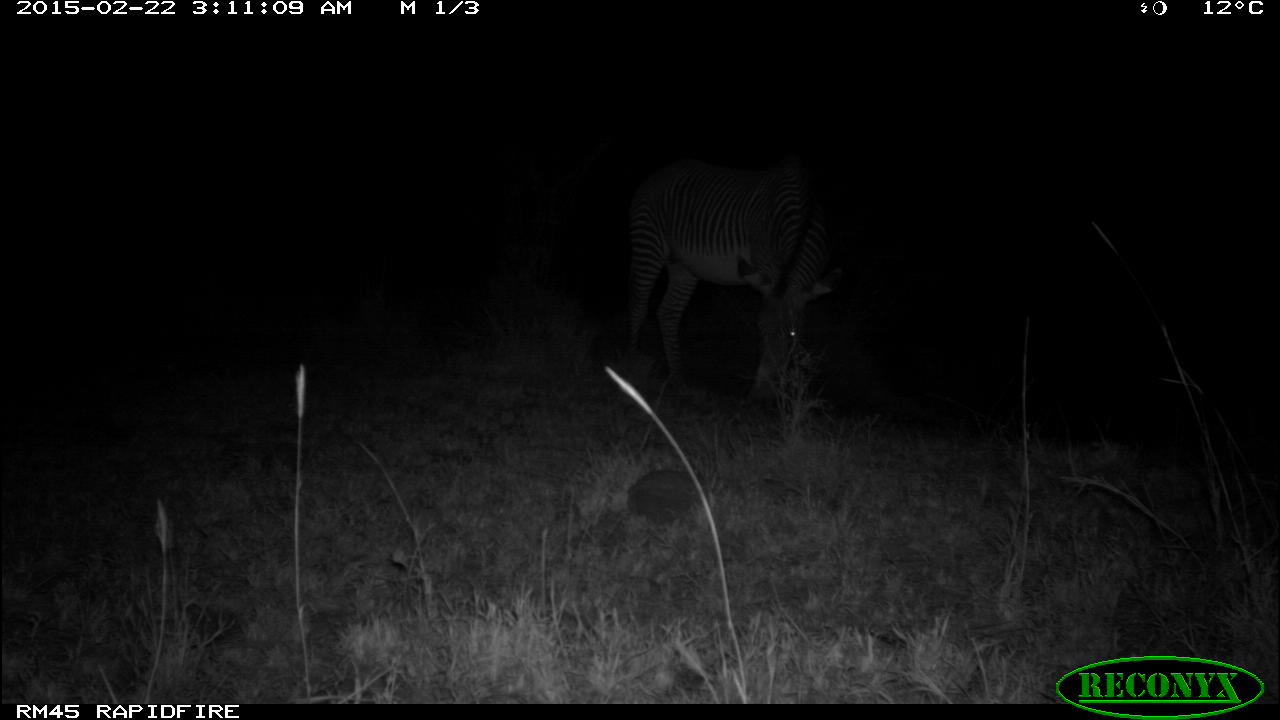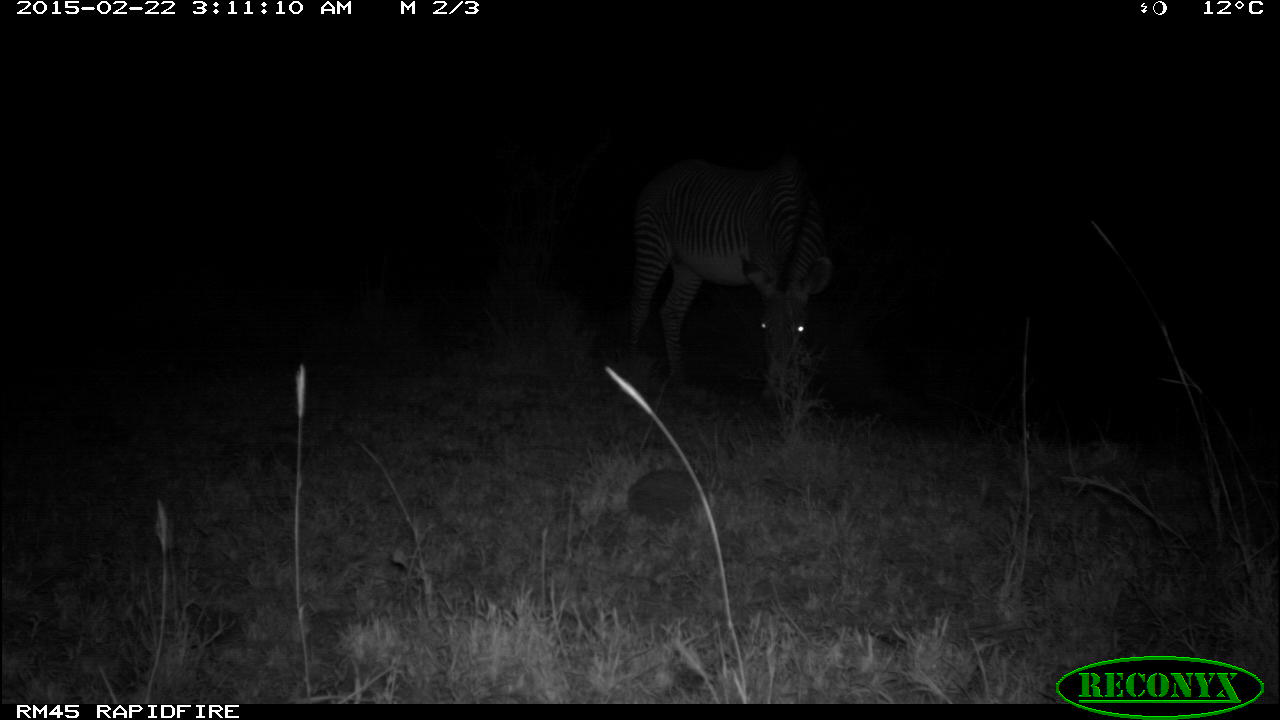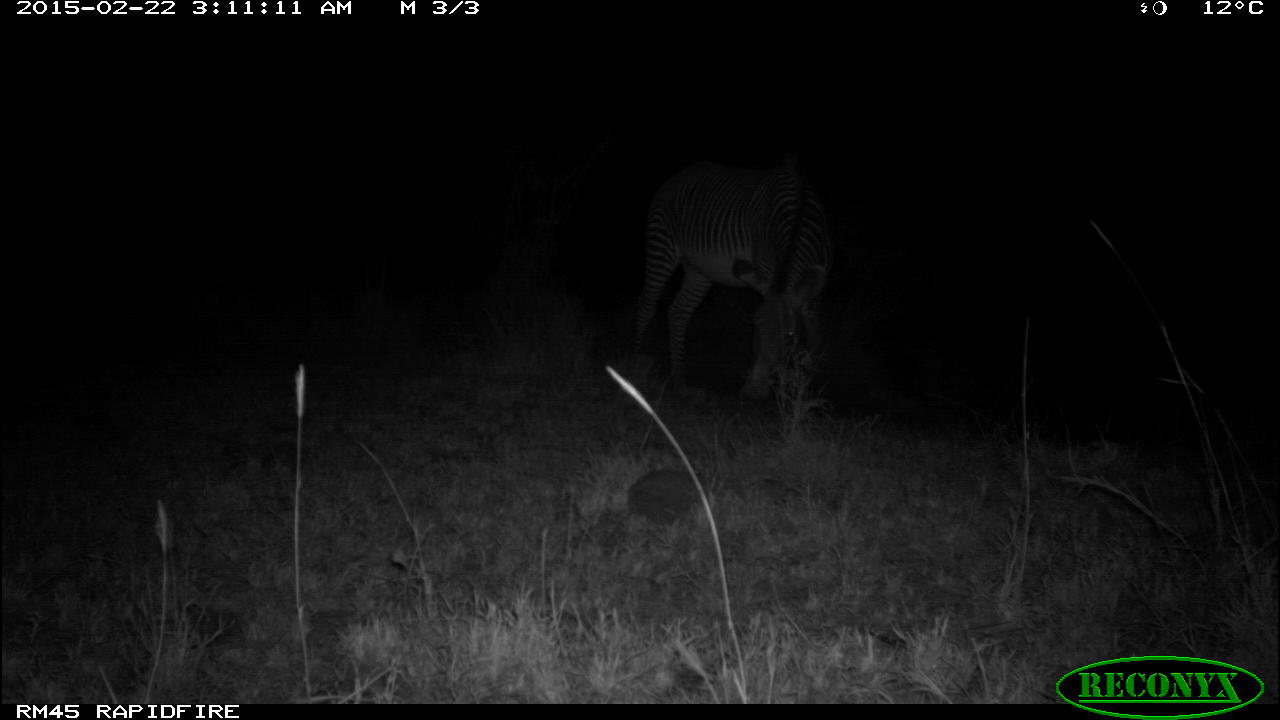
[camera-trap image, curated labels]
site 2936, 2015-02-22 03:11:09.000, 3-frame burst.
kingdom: Animalia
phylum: Chordata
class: Mammalia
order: Perissodactyla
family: Equidae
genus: Equus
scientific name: Equus grevyi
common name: grévy's zebra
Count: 1.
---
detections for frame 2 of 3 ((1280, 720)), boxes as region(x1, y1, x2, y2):
equus grevyi: region(619, 159, 848, 407)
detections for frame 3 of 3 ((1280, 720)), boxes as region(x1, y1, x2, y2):
equus grevyi: region(625, 159, 836, 409)